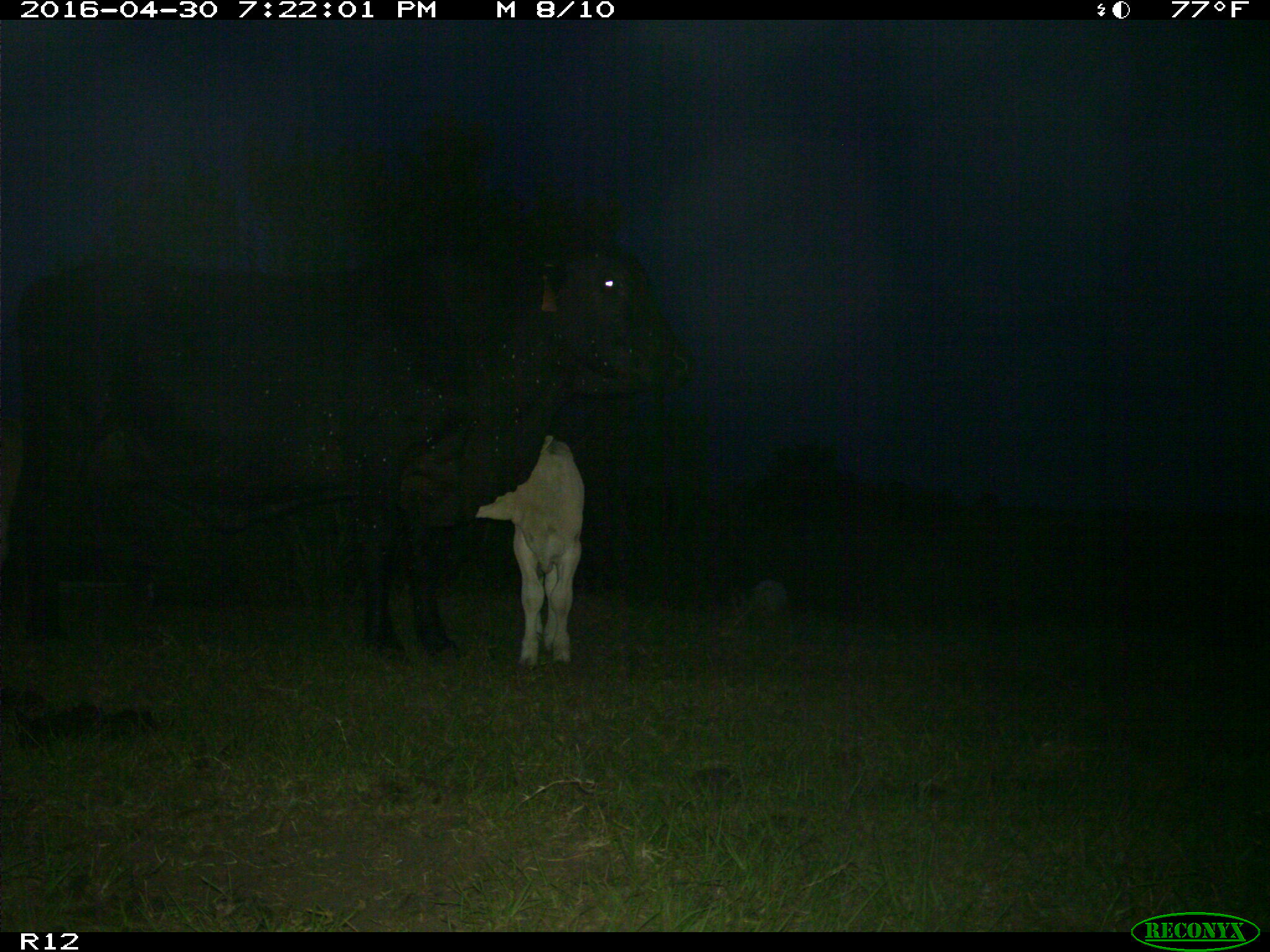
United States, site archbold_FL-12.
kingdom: Animalia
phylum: Chordata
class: Mammalia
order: Artiodactyla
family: Bovidae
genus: Bos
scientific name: Bos taurus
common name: domestic cow